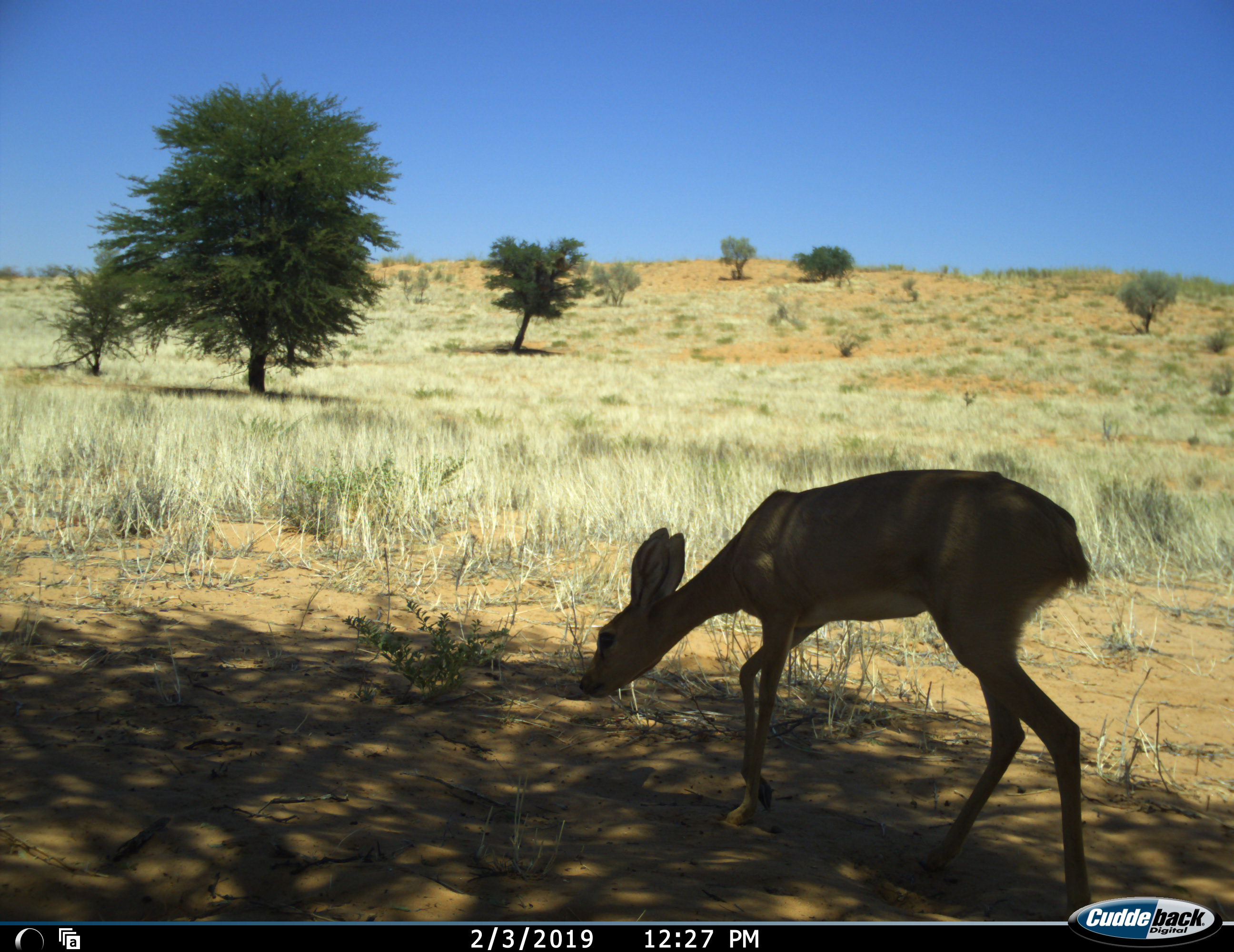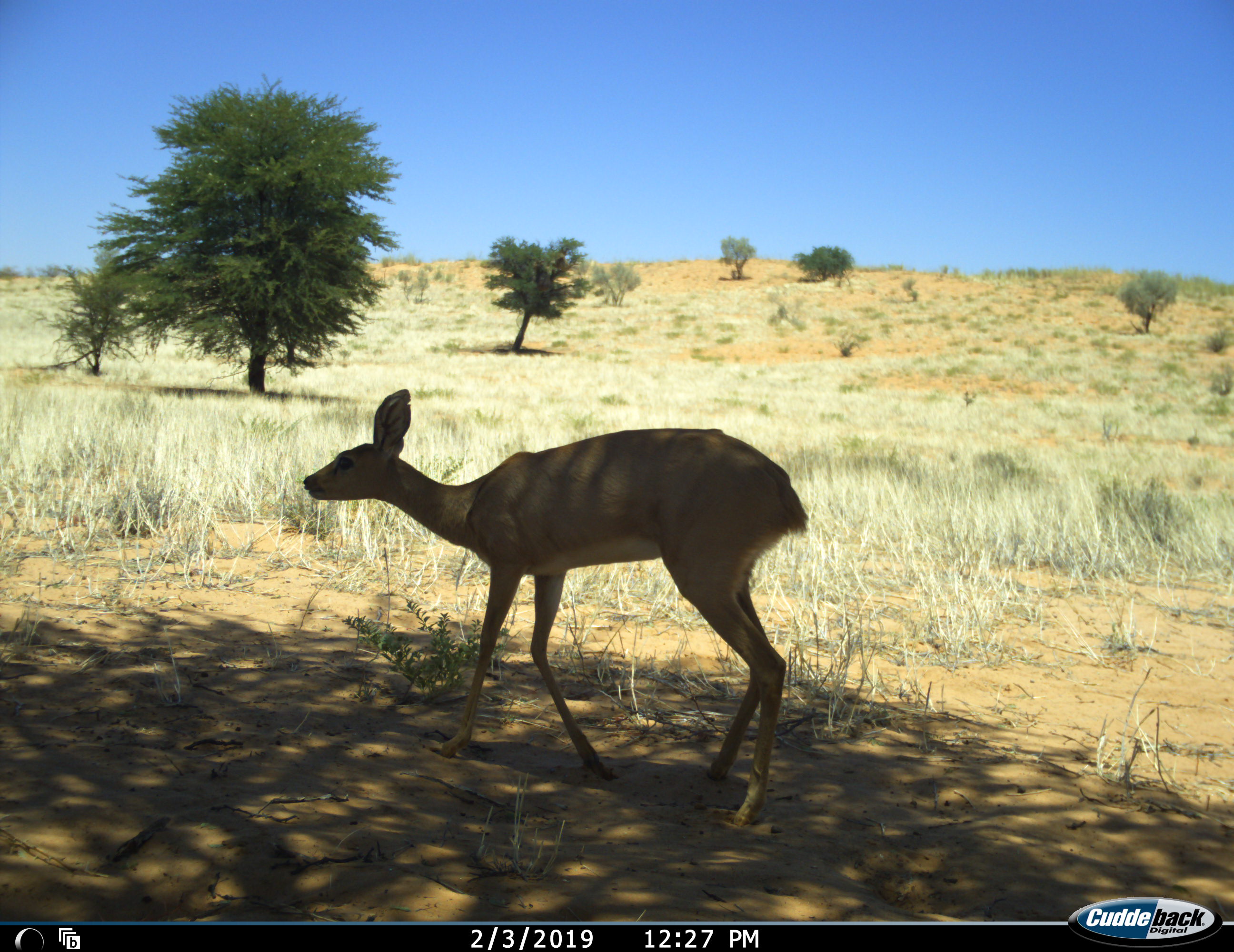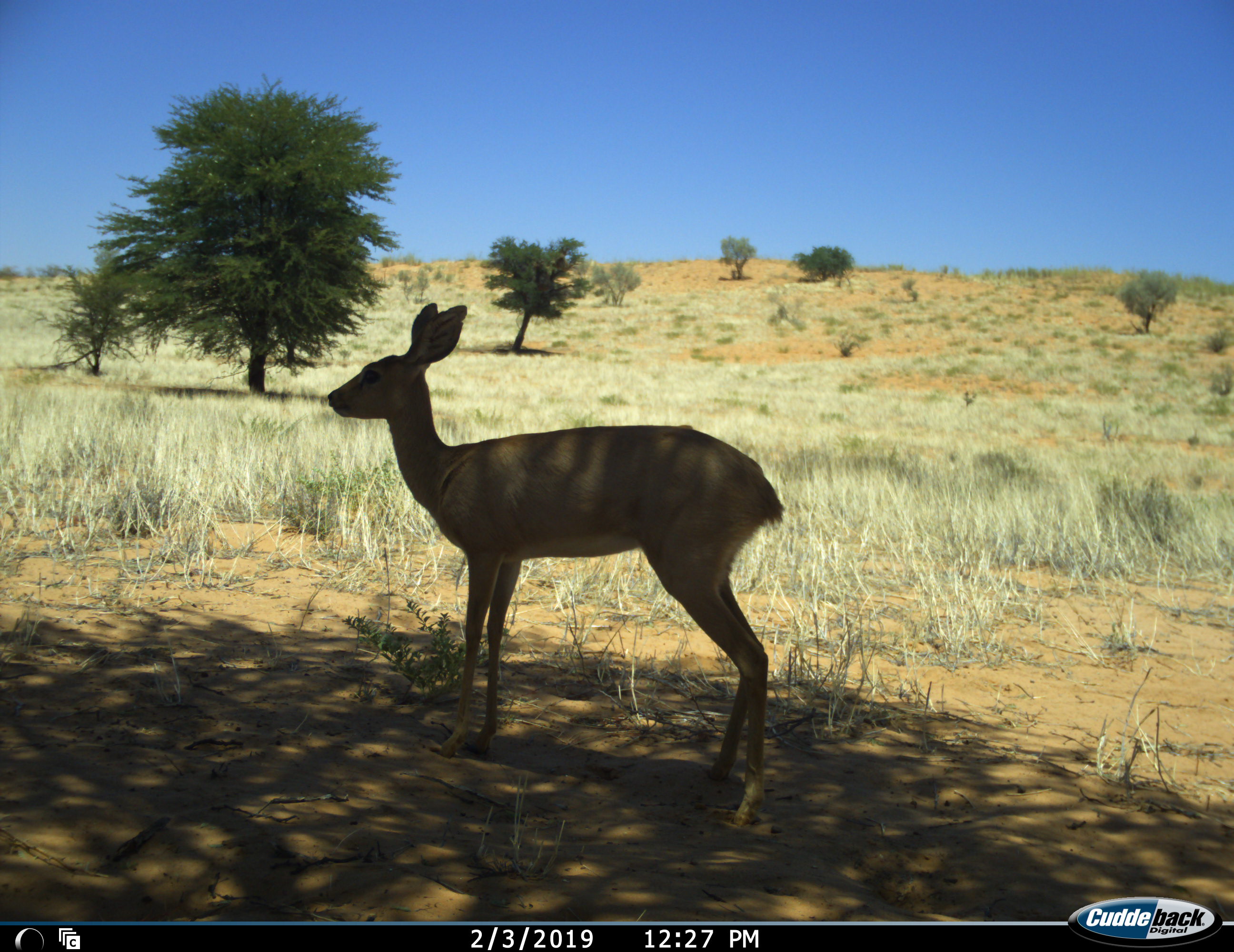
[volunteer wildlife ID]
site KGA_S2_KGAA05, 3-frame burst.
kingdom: Animalia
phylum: Chordata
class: Mammalia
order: Artiodactyla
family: Bovidae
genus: Raphicerus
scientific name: Raphicerus campestris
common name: steenbok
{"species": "steenbok (Raphicerus campestris)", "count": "1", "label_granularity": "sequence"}